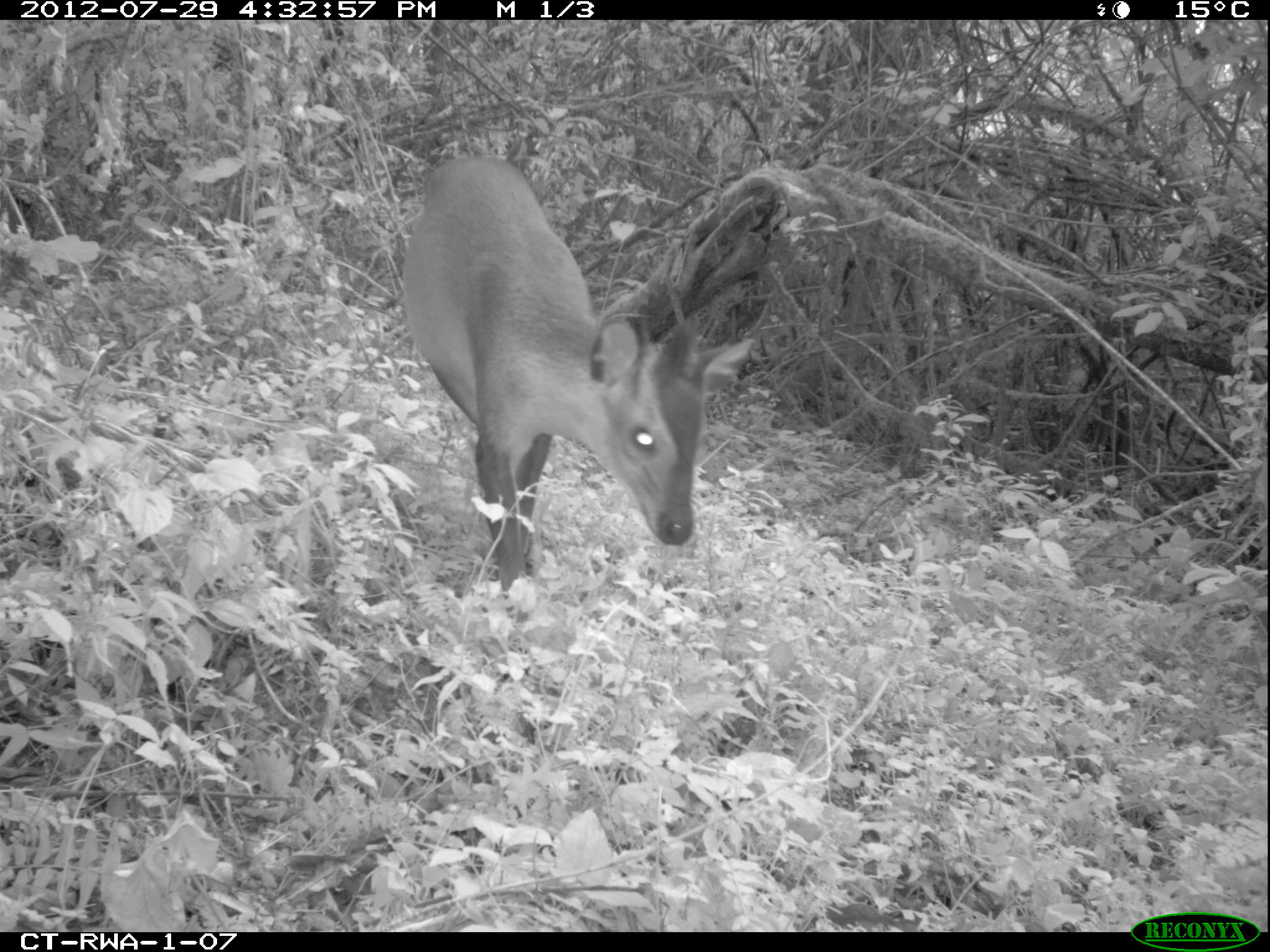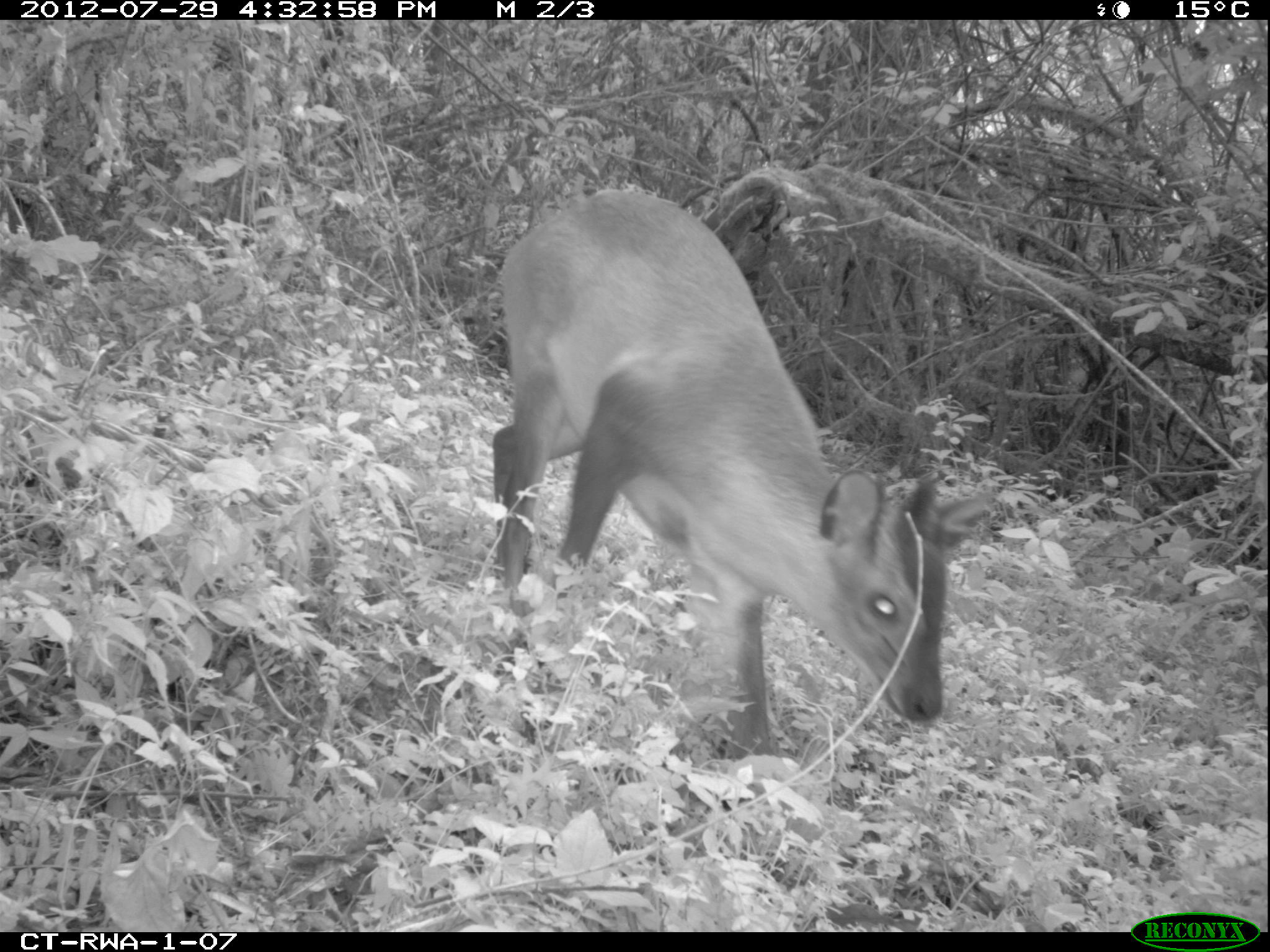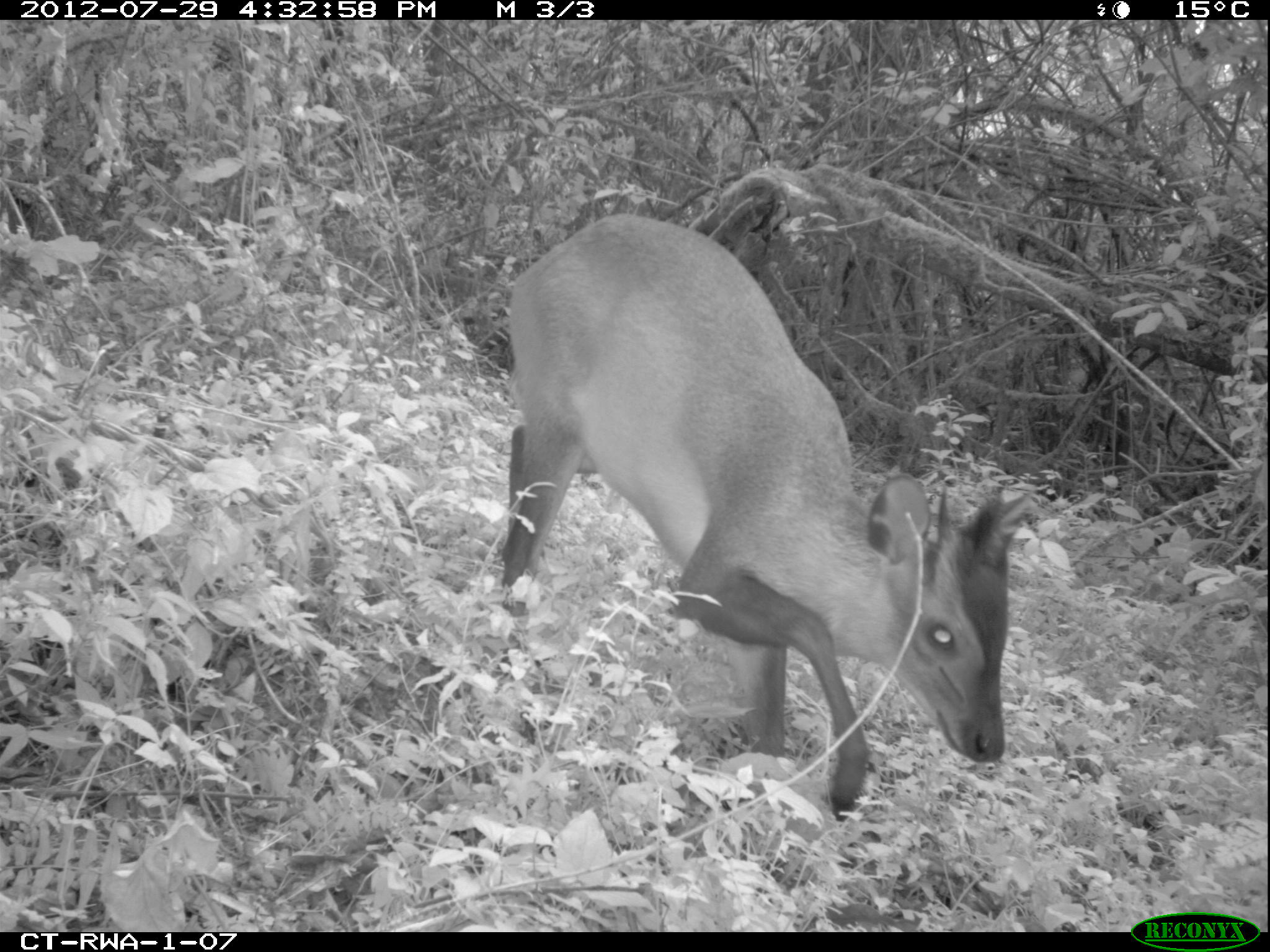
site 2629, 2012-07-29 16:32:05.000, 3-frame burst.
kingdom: Animalia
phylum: Chordata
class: Mammalia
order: Artiodactyla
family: Bovidae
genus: Cephalophus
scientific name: Cephalophus nigrifrons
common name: black-fronted duiker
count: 1